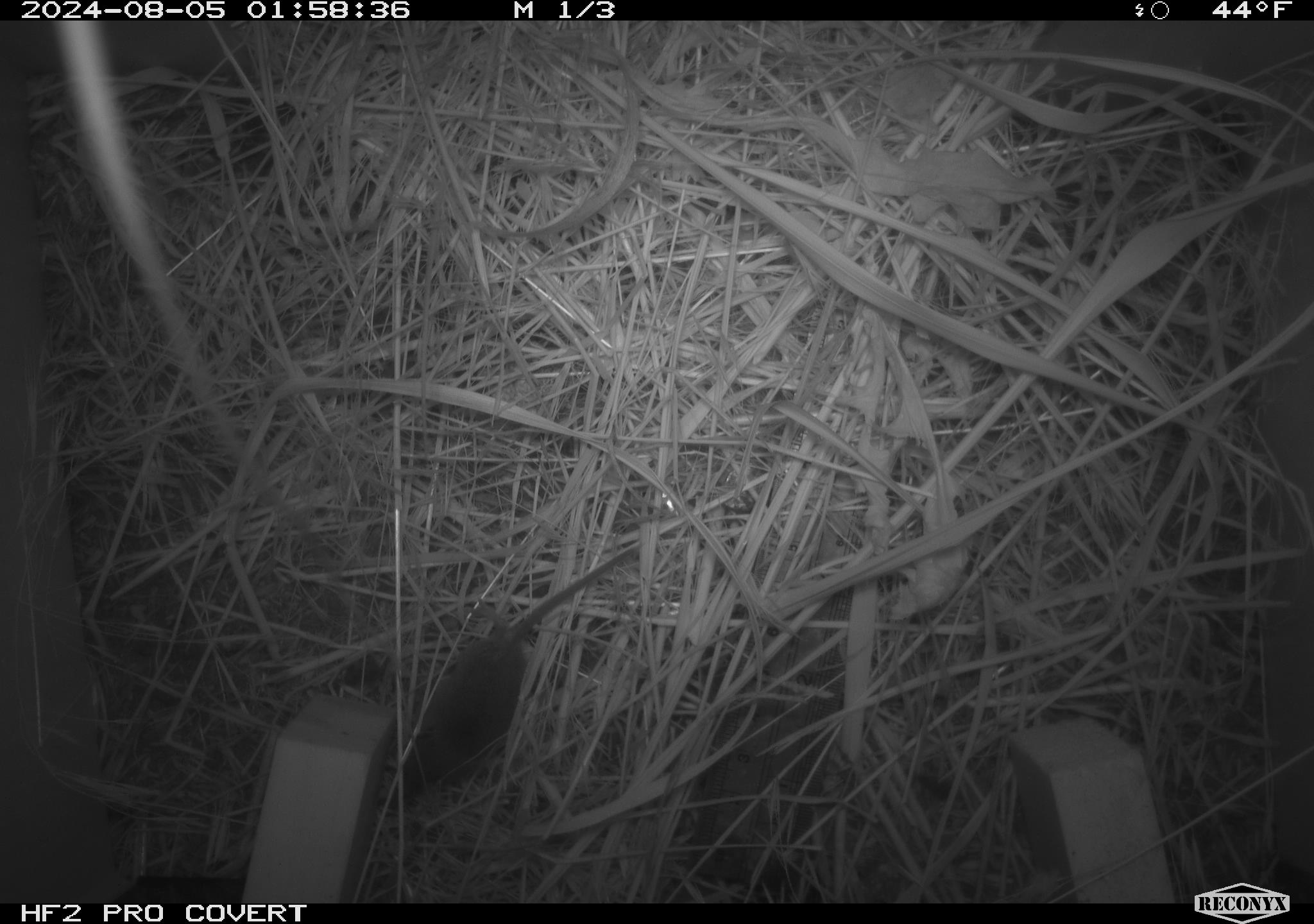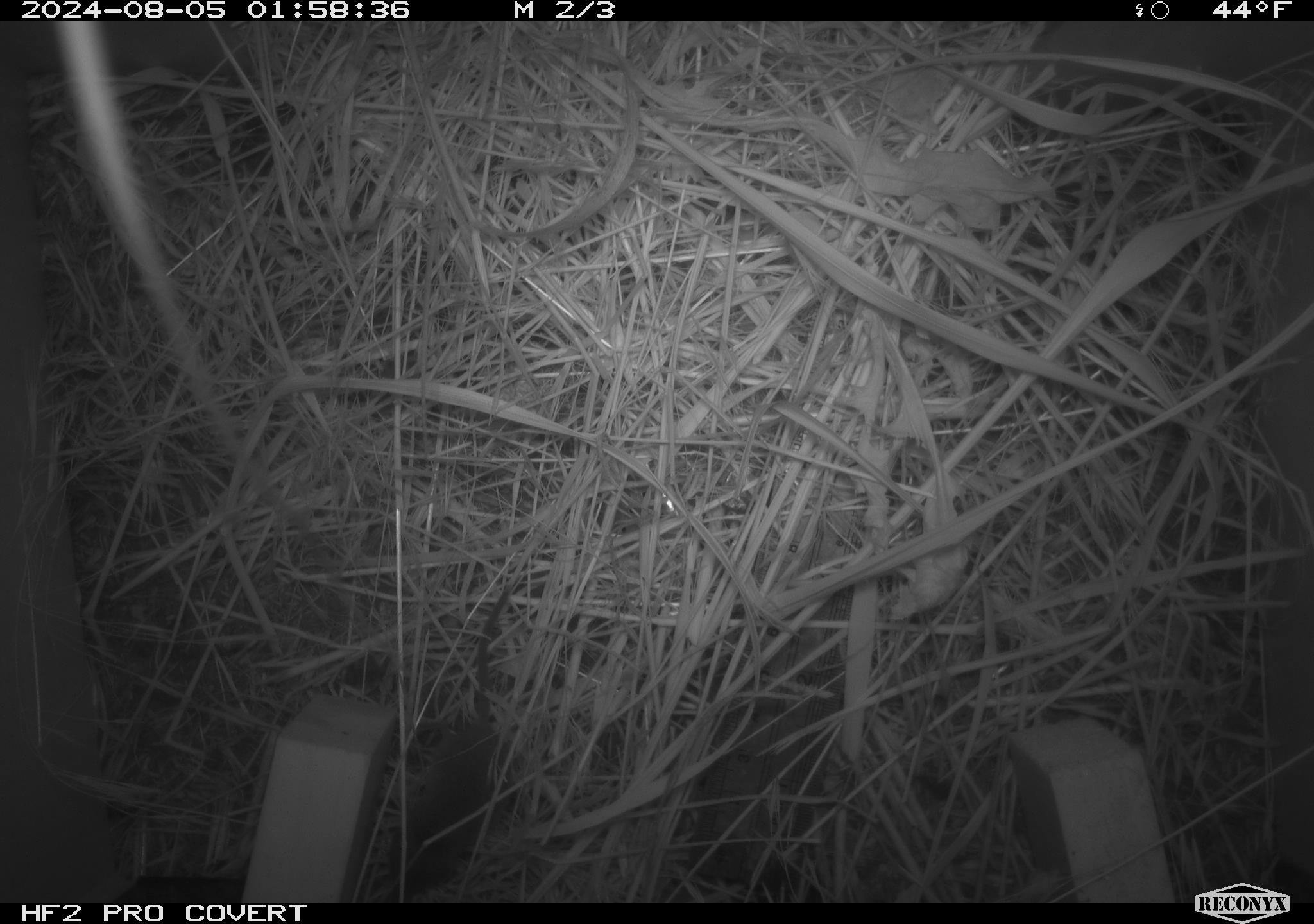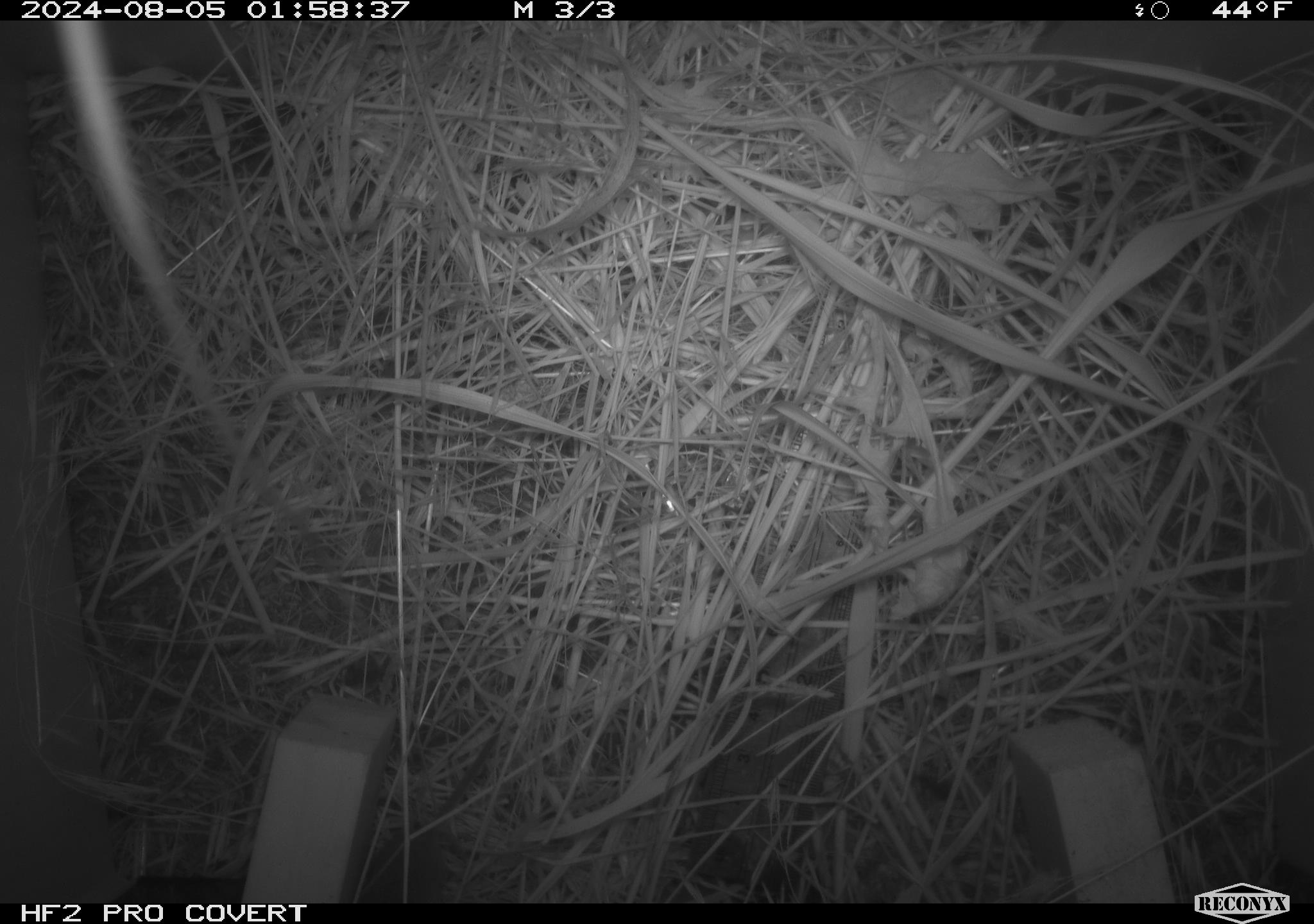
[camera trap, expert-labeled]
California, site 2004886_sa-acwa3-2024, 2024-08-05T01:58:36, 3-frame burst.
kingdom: Animalia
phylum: Chordata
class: Mammalia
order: Eulipotyphla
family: Soricidae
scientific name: Soricidae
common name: shrews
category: soricidae family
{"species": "soricidae family (shrews) (Soricidae)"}